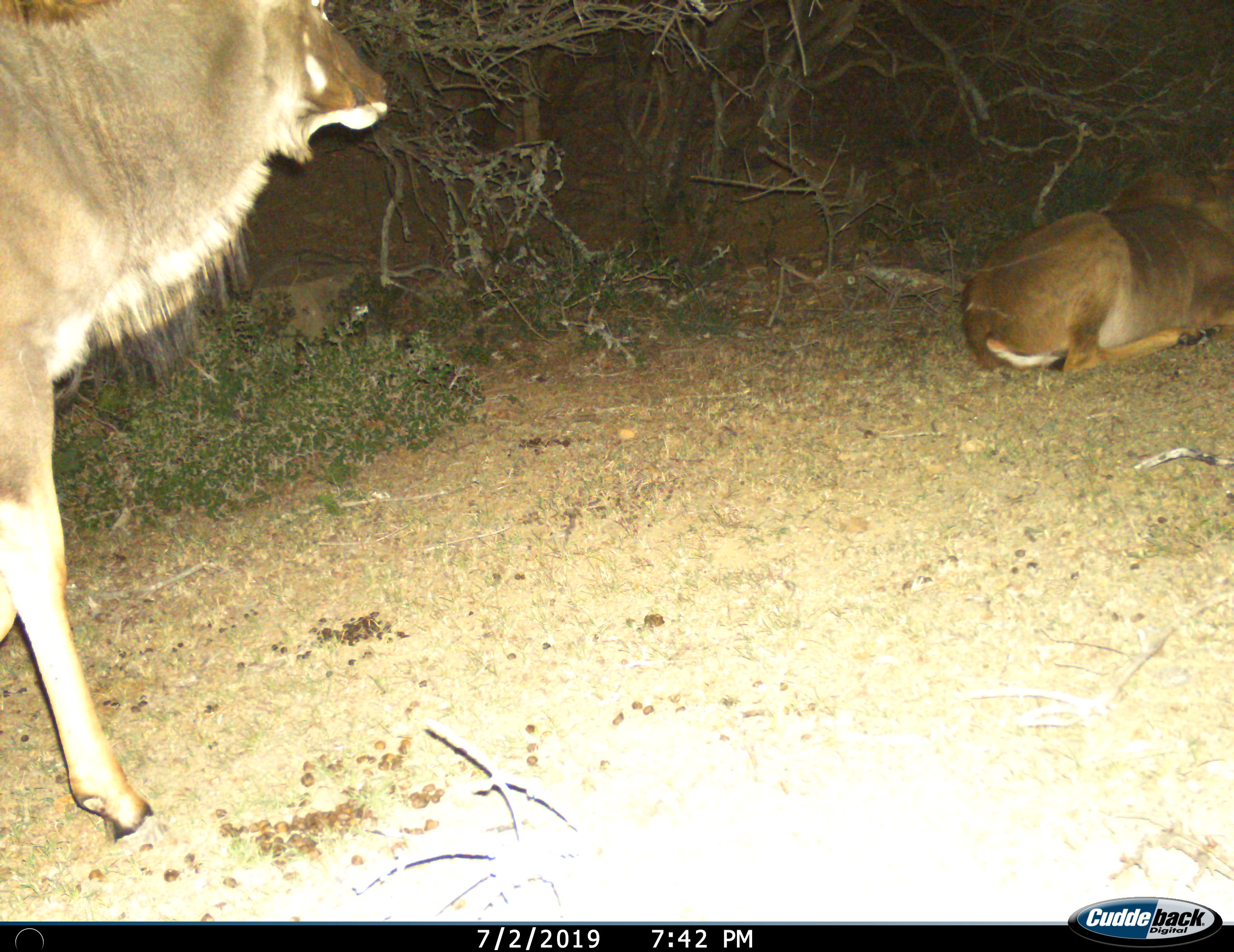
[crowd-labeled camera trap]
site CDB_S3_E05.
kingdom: Animalia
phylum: Chordata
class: Mammalia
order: Artiodactyla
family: Bovidae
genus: Tragelaphus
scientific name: Tragelaphus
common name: kudu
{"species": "kudu (Tragelaphus)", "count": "2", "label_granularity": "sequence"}